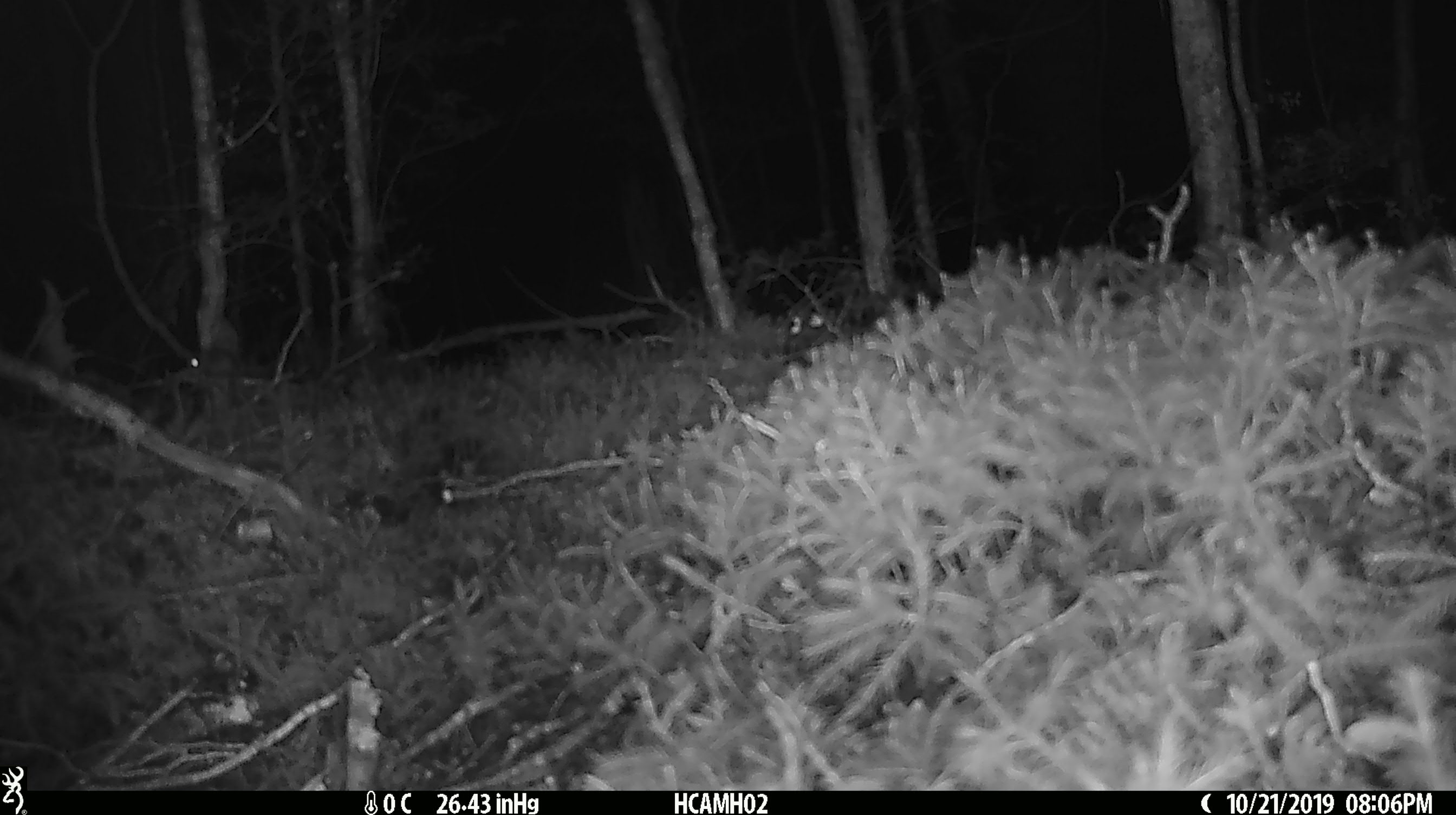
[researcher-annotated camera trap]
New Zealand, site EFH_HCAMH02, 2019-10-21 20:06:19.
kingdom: Animalia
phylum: Chordata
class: Mammalia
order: Rodentia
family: Muridae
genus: Mus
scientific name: Mus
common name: mouse